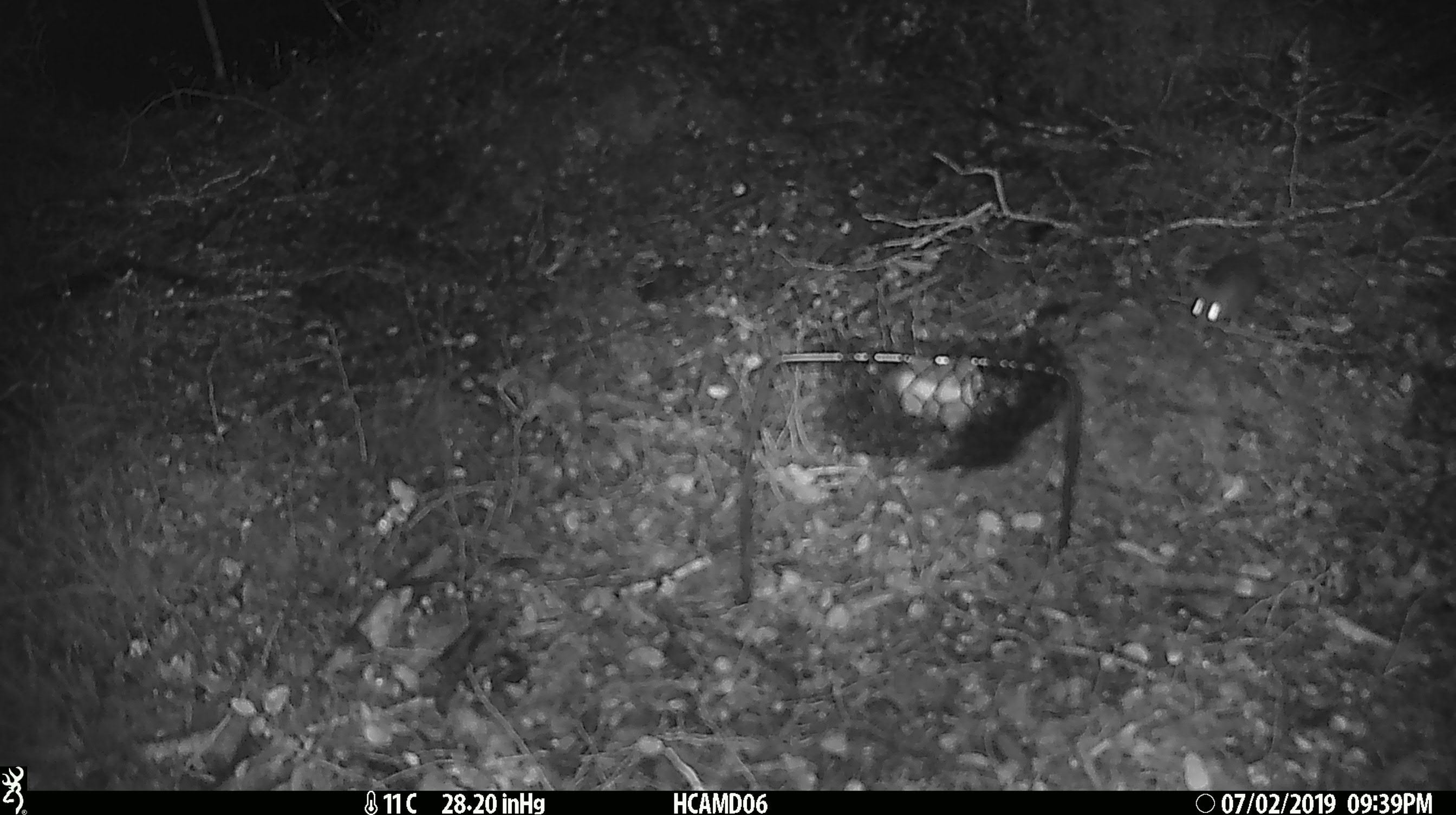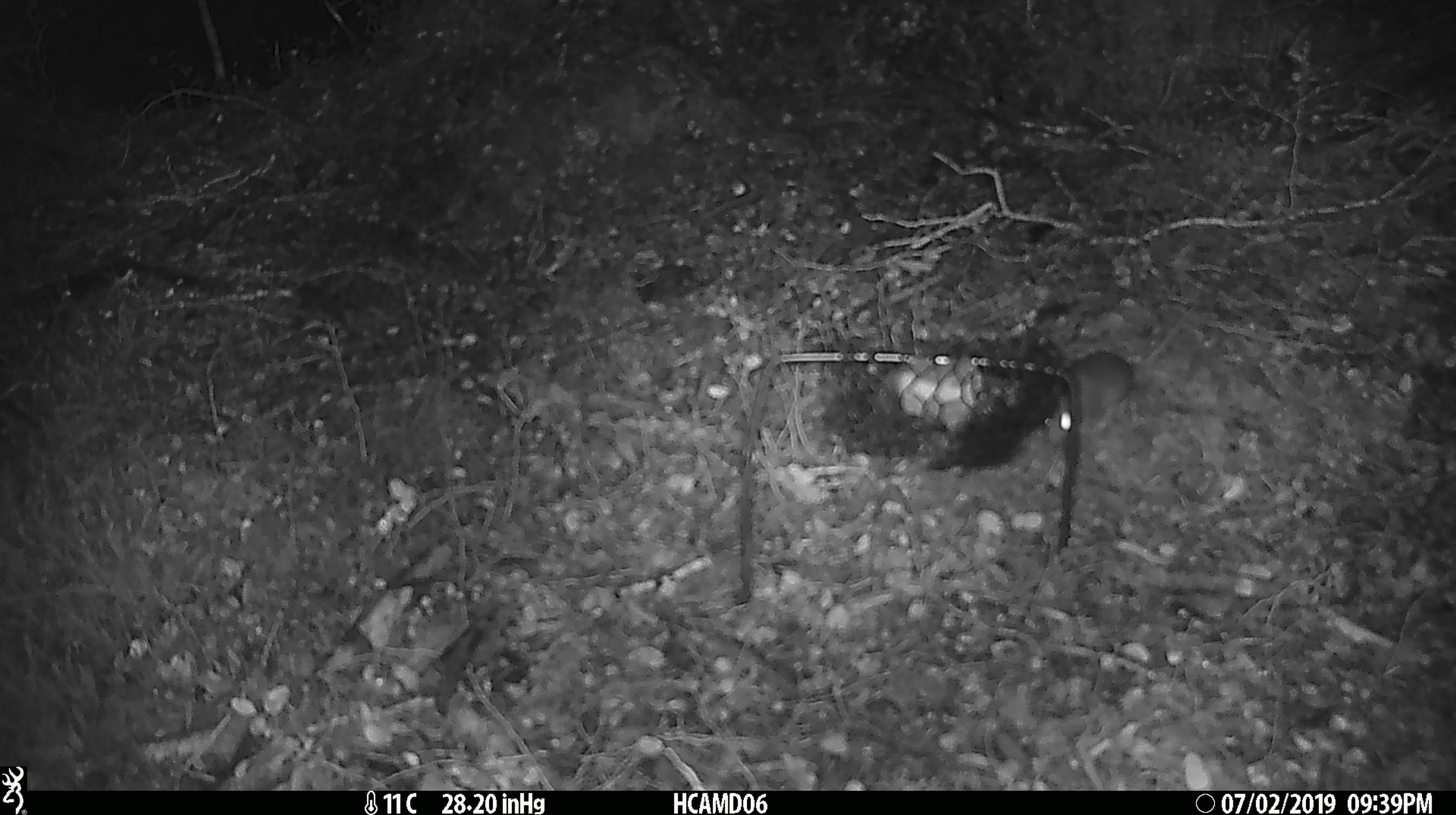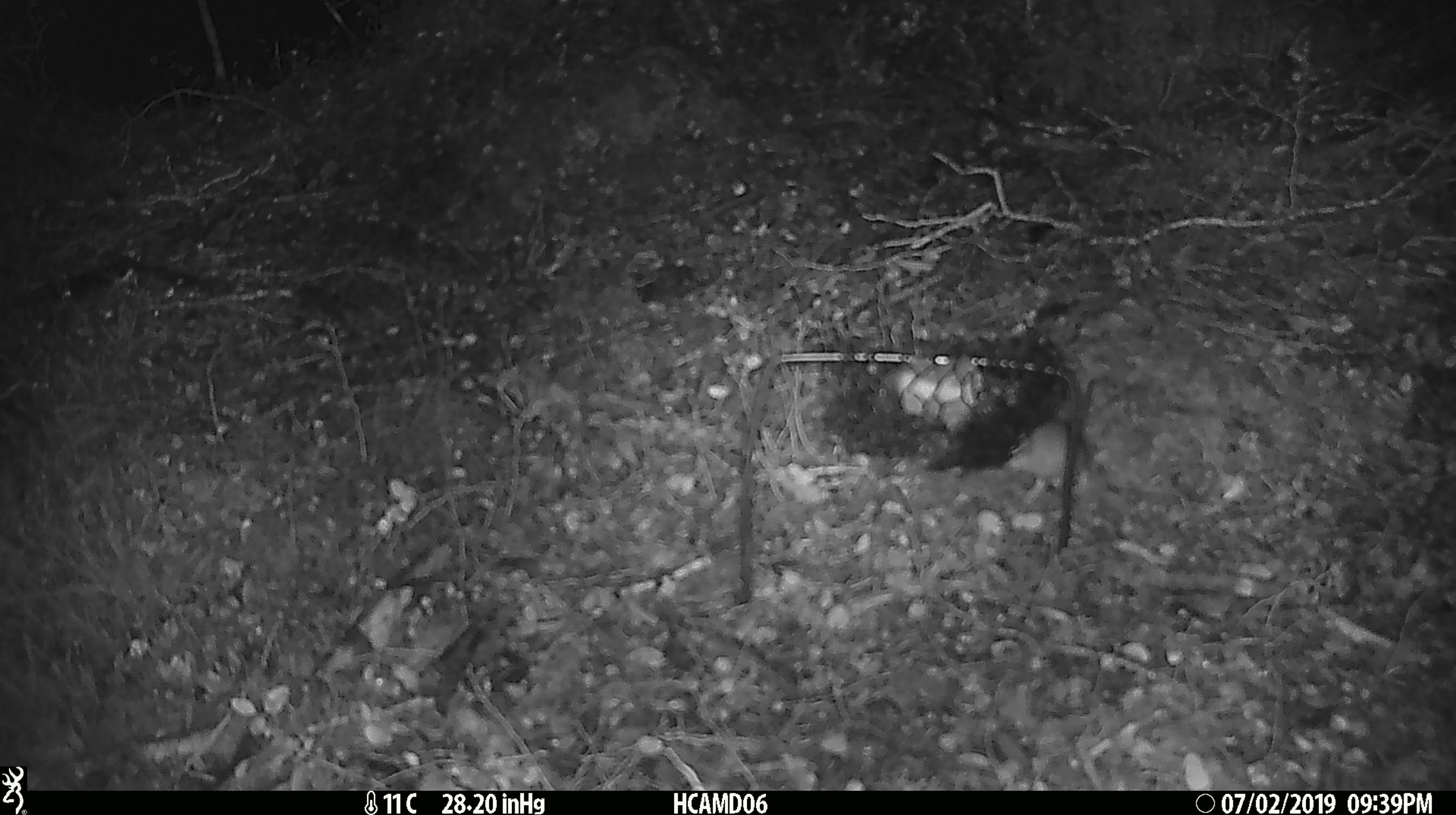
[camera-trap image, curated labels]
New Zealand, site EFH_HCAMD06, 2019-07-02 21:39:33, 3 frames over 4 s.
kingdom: Animalia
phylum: Chordata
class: Mammalia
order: Rodentia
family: Muridae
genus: Mus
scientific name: Mus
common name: mouse